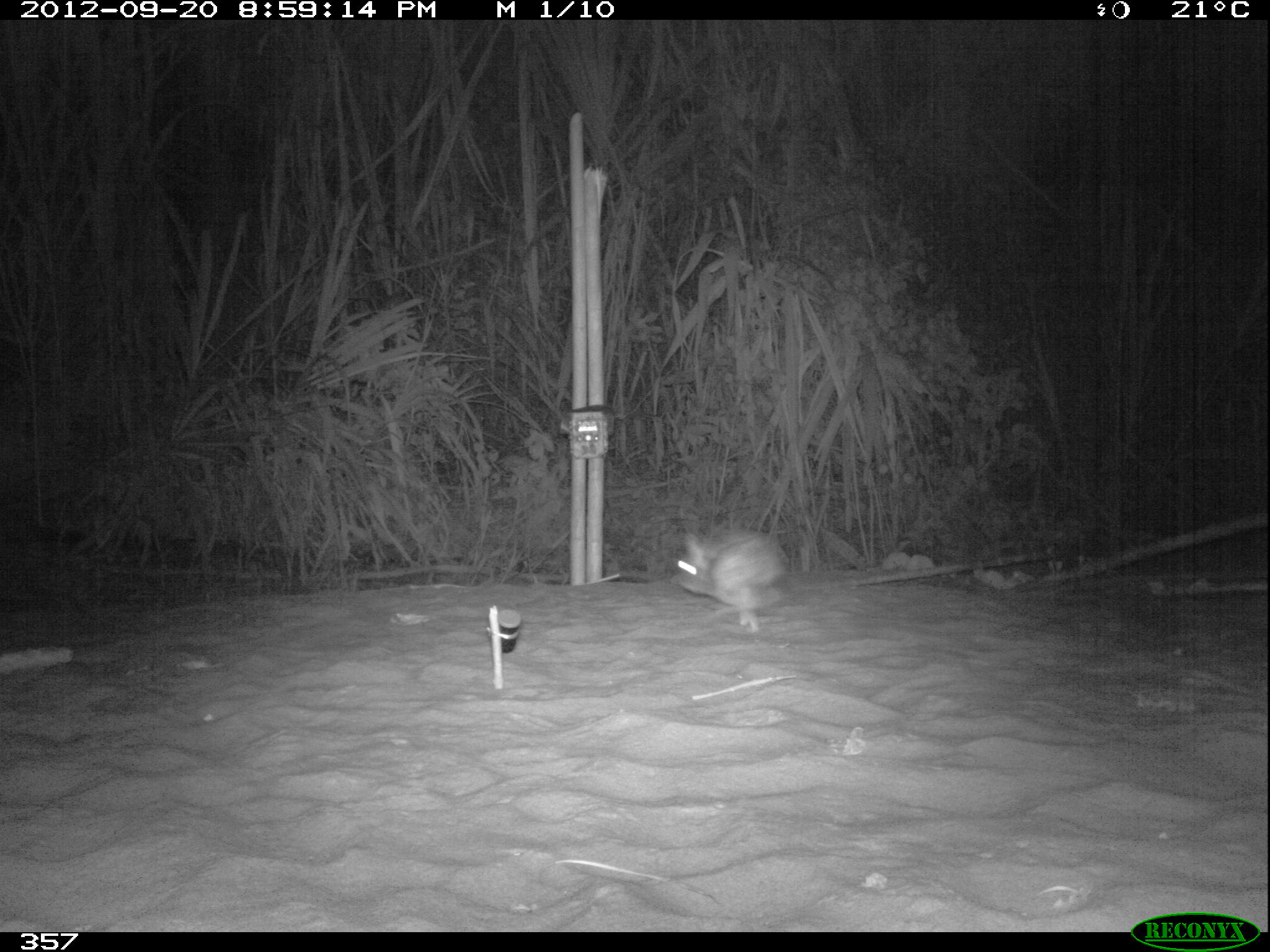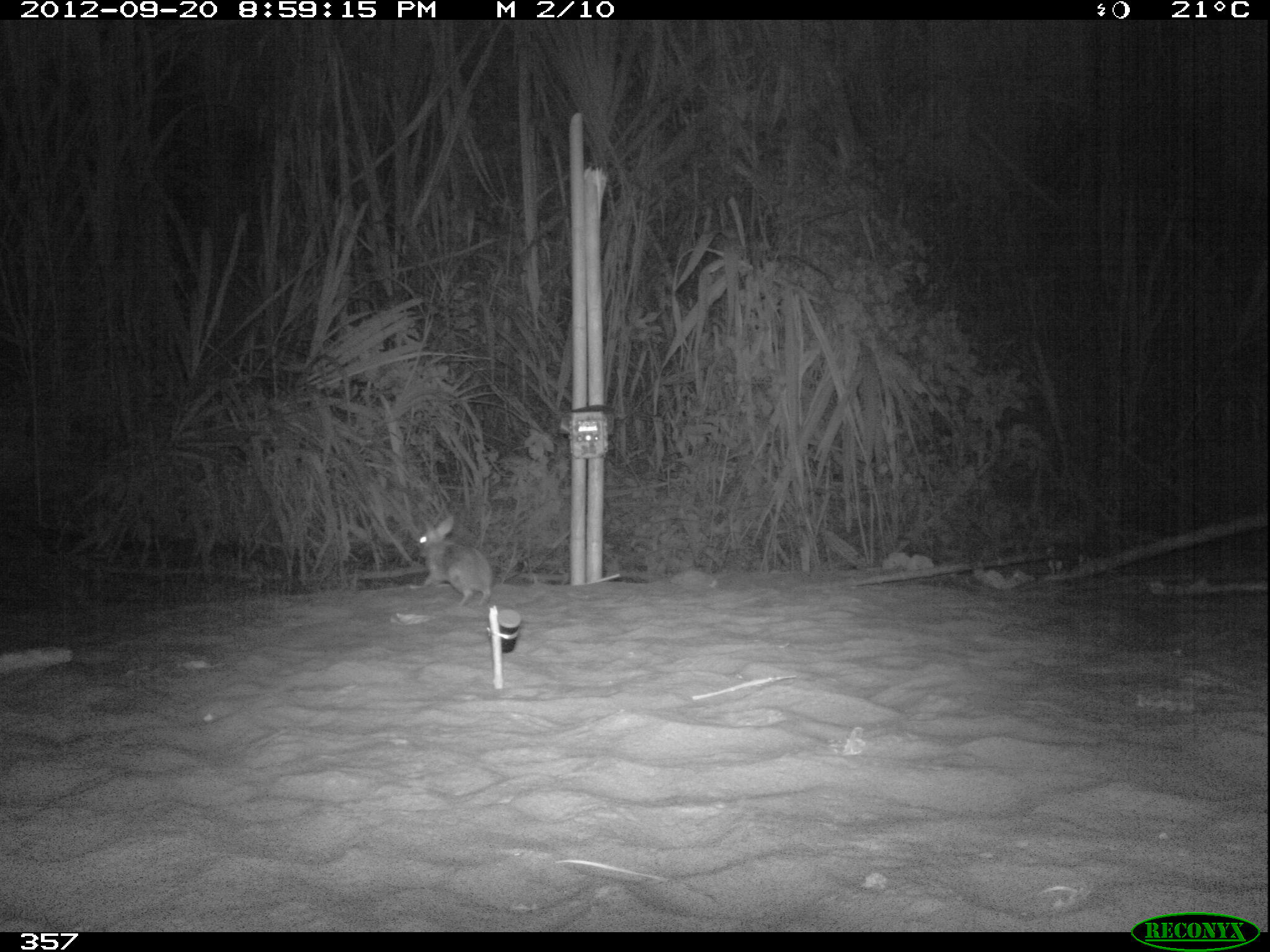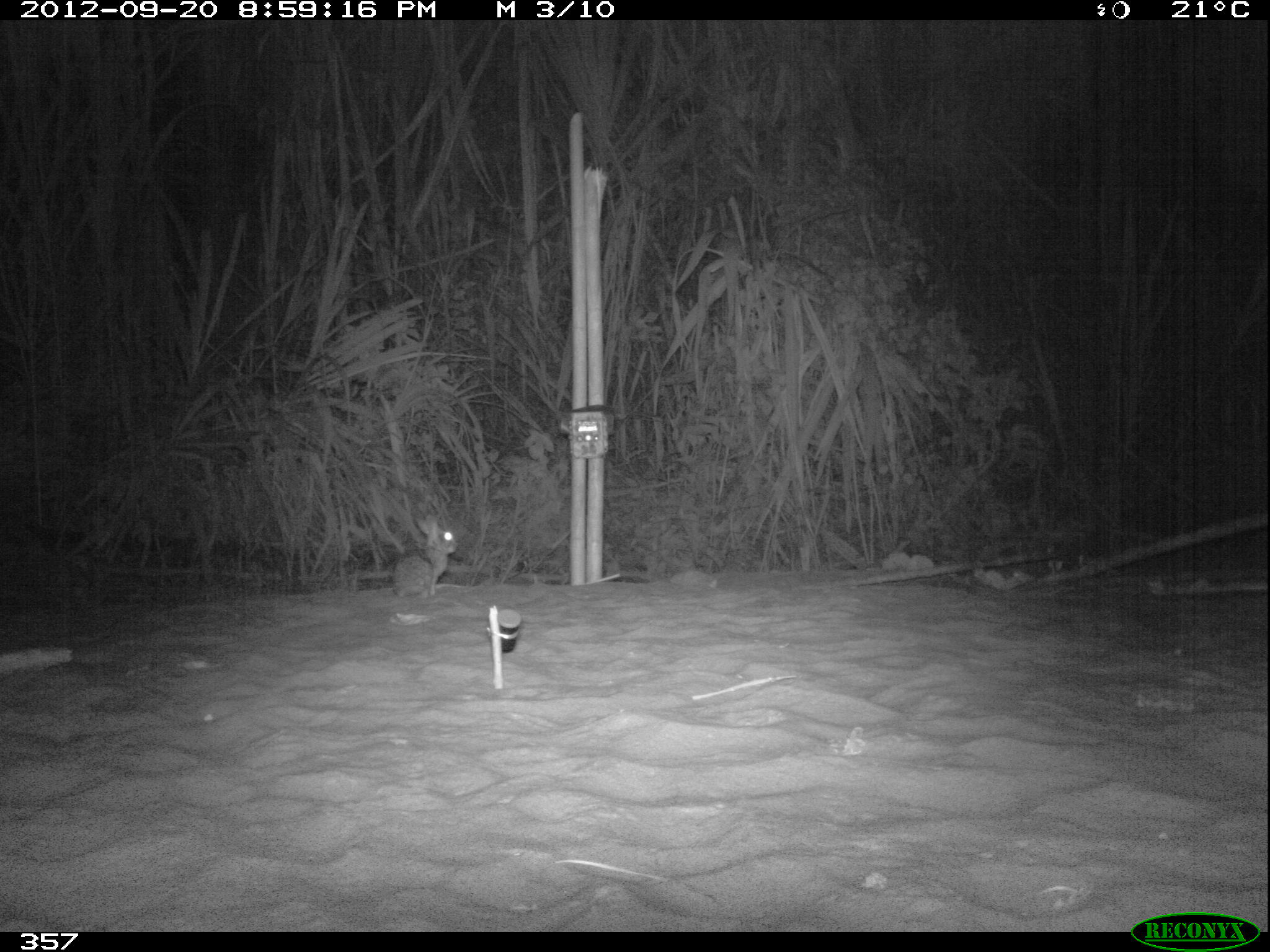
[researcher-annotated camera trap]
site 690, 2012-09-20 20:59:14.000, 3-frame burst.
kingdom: Animalia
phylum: Chordata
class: Mammalia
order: Lagomorpha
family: Leporidae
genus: Sylvilagus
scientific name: Sylvilagus brasiliensis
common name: tapeti